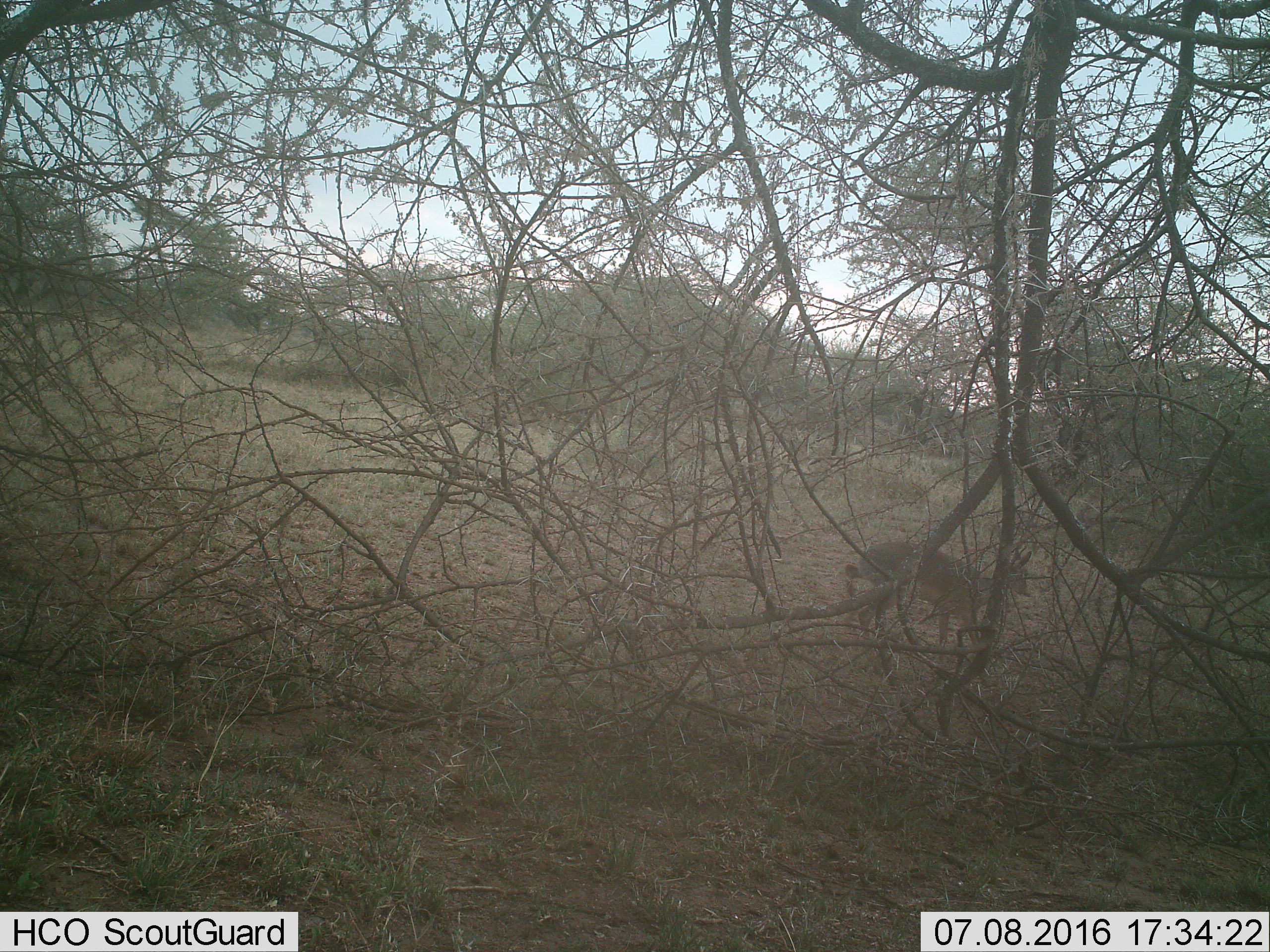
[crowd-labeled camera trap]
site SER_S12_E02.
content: unidentified animal